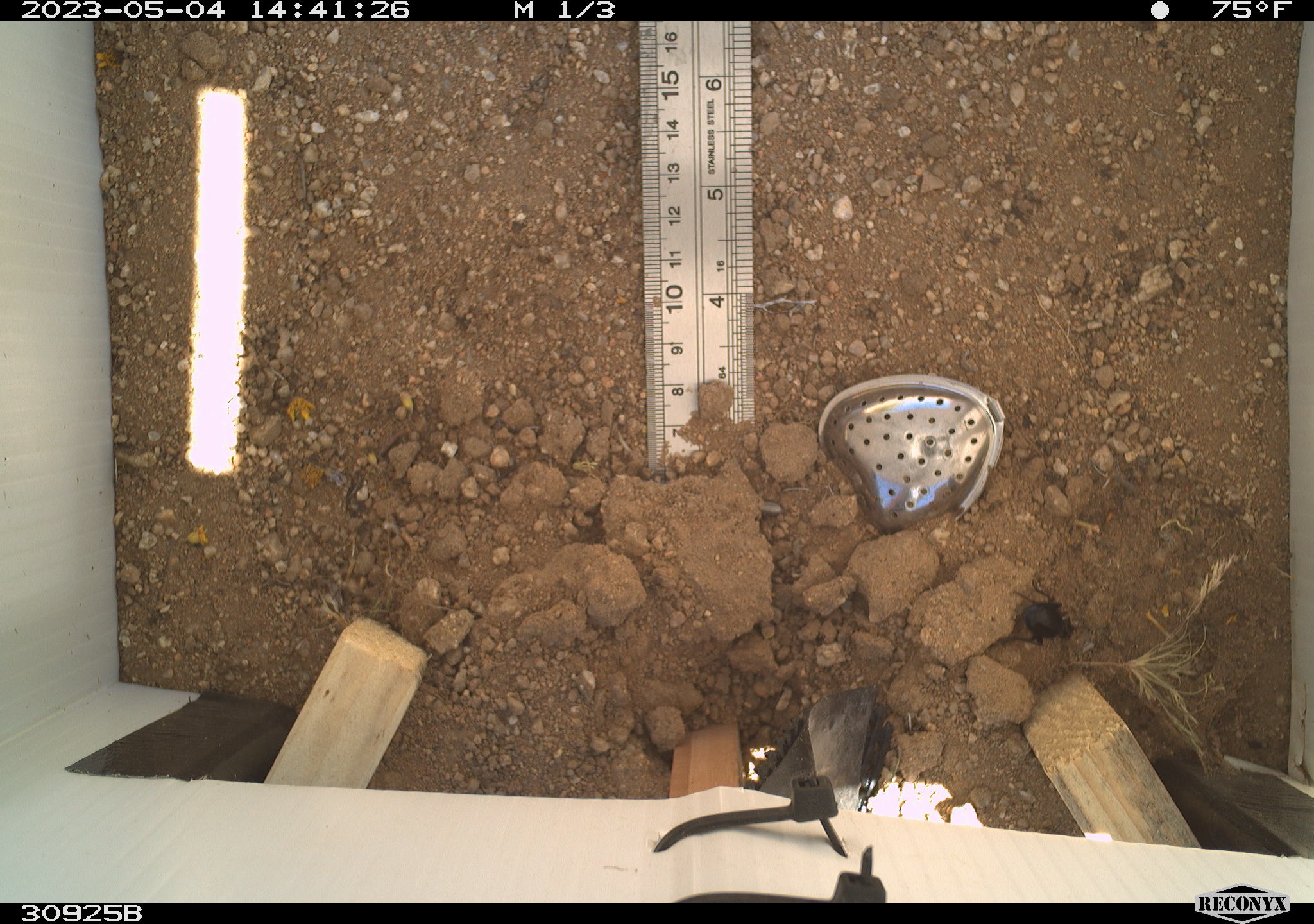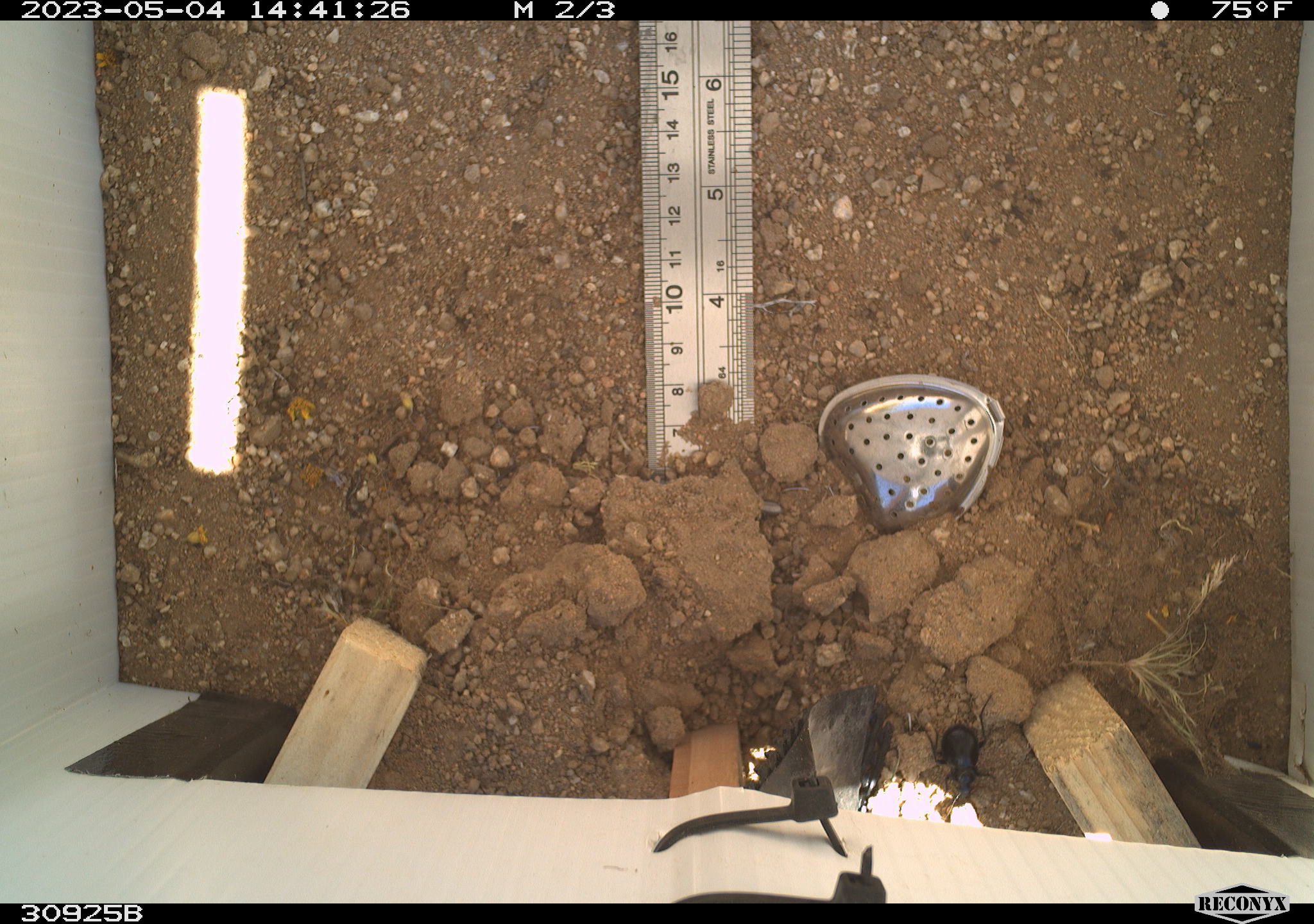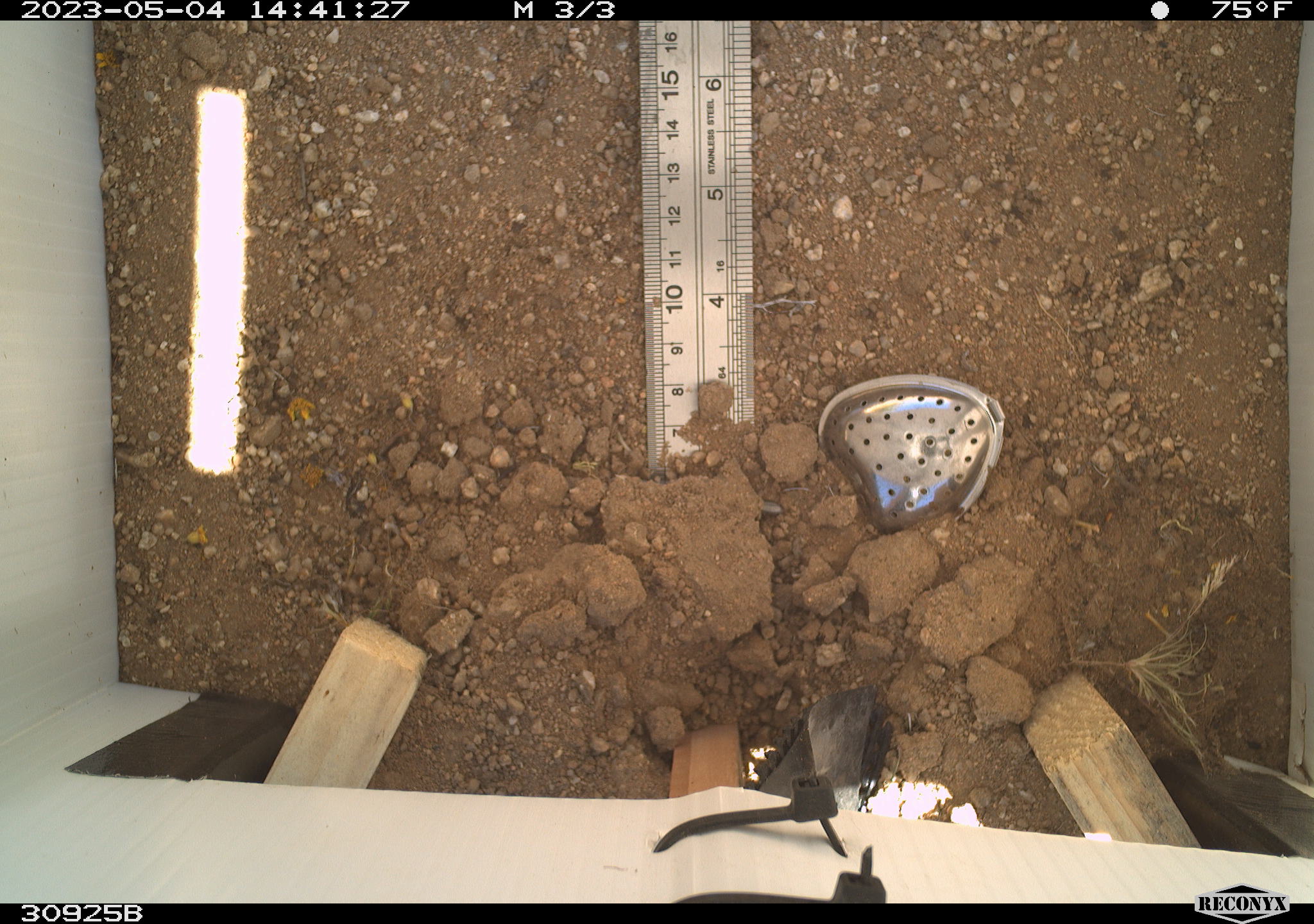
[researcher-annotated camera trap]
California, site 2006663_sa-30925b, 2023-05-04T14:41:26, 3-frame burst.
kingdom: Animalia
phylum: Arthropoda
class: Insecta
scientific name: Insecta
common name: insect